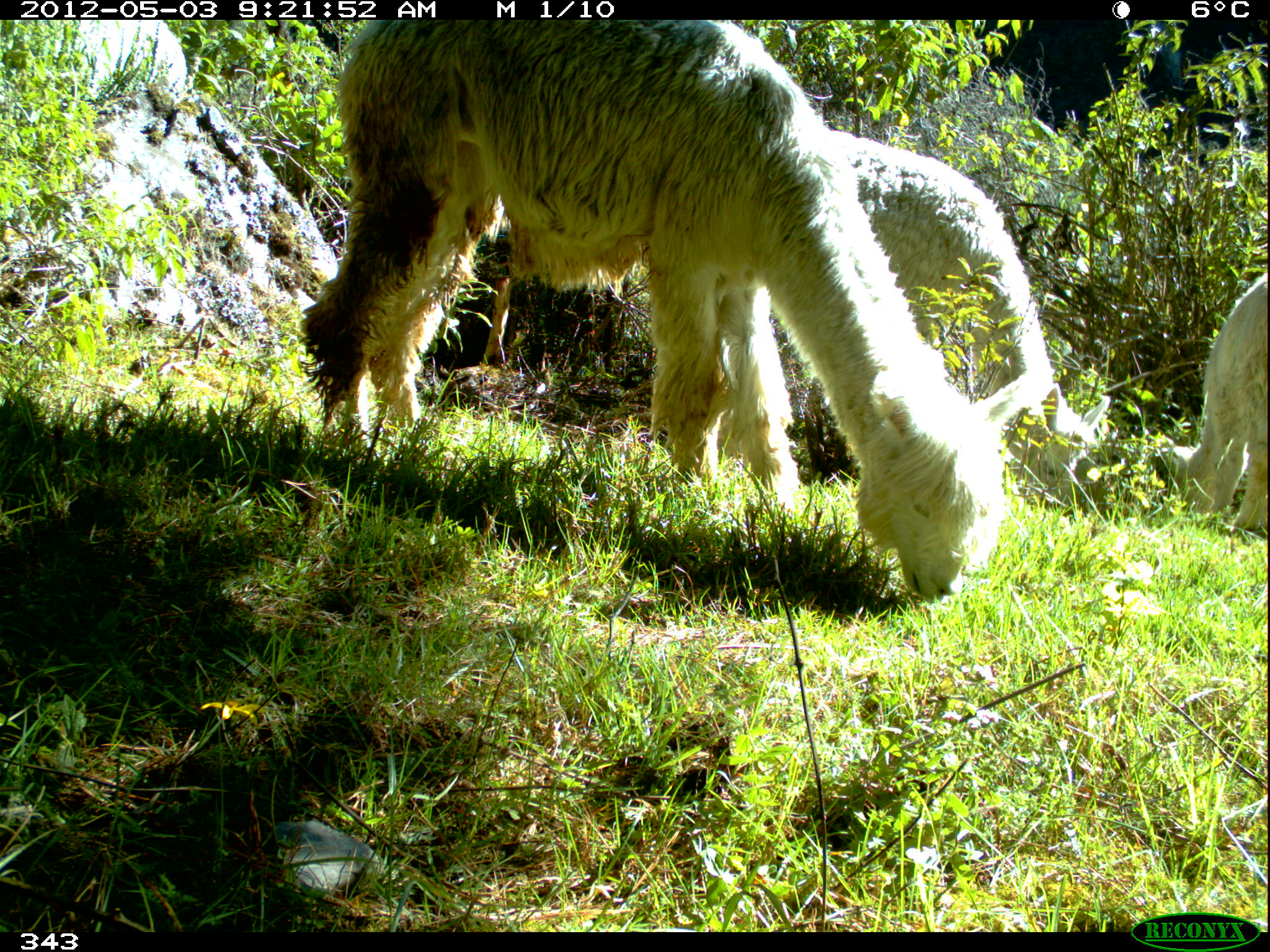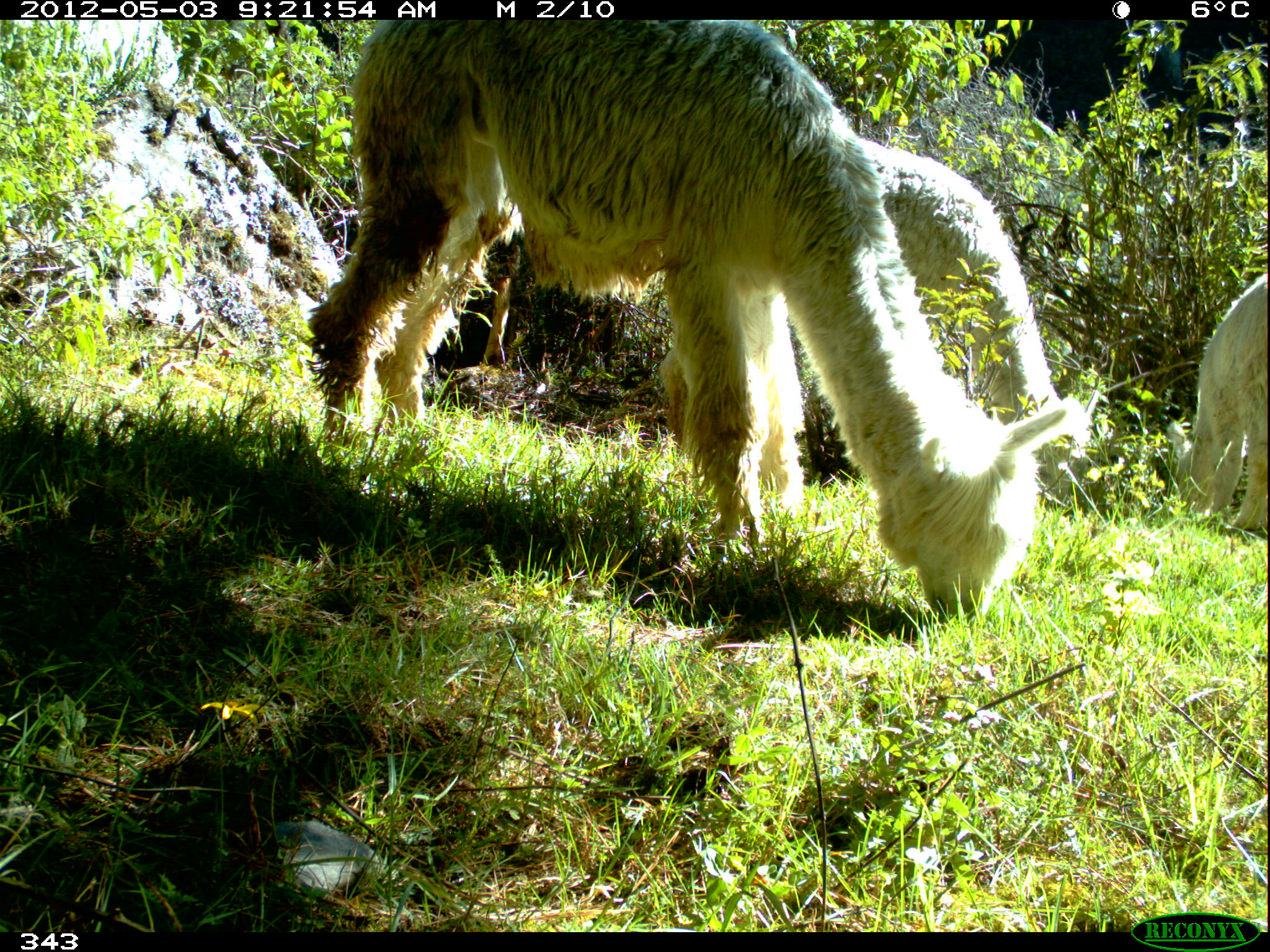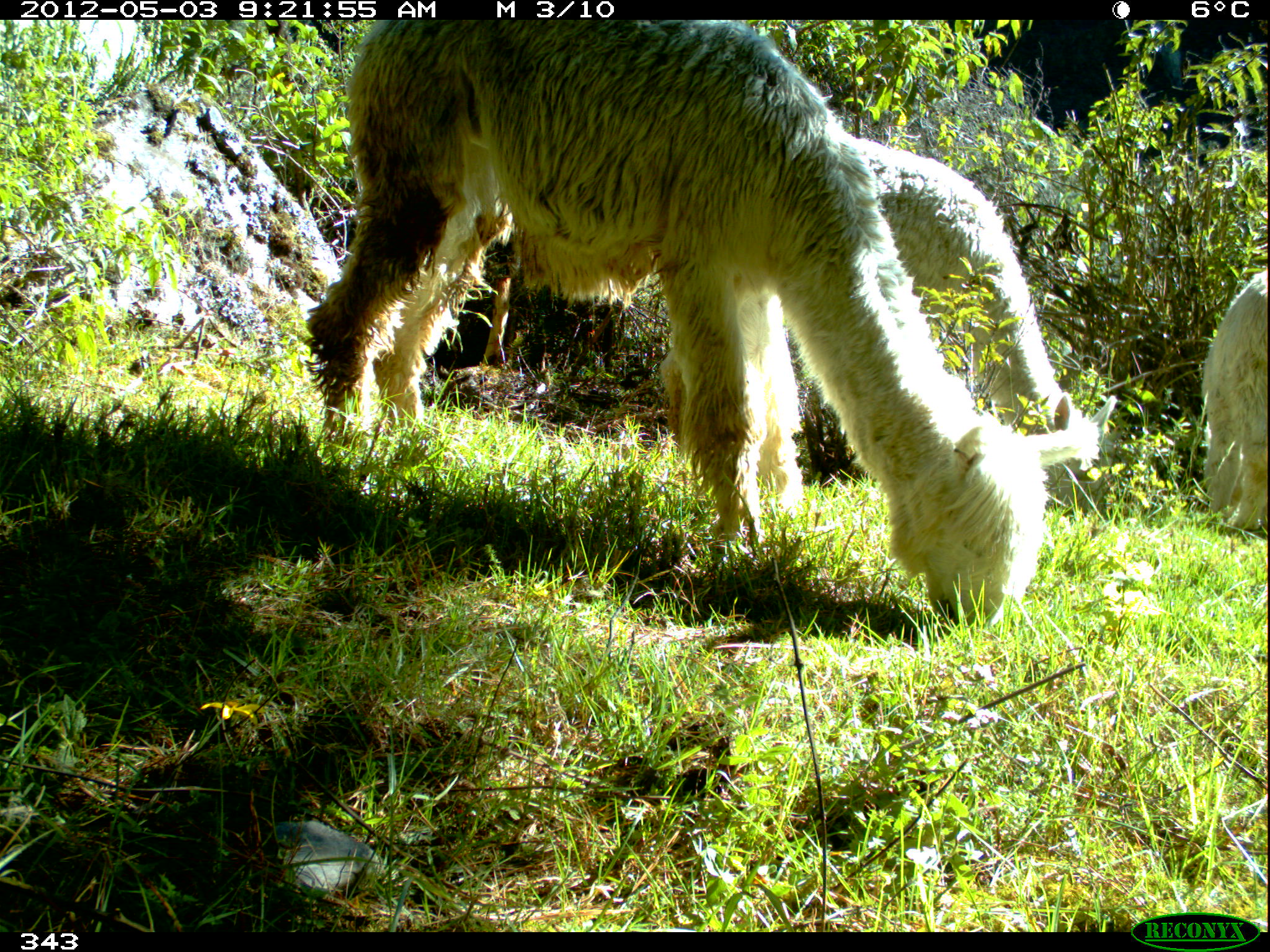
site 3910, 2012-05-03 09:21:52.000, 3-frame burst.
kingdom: Animalia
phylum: Chordata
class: Mammalia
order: Artiodactyla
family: Camelidae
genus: Vicugna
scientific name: Vicugna pacos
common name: alpaca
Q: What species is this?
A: Vicugna pacos (alpaca).